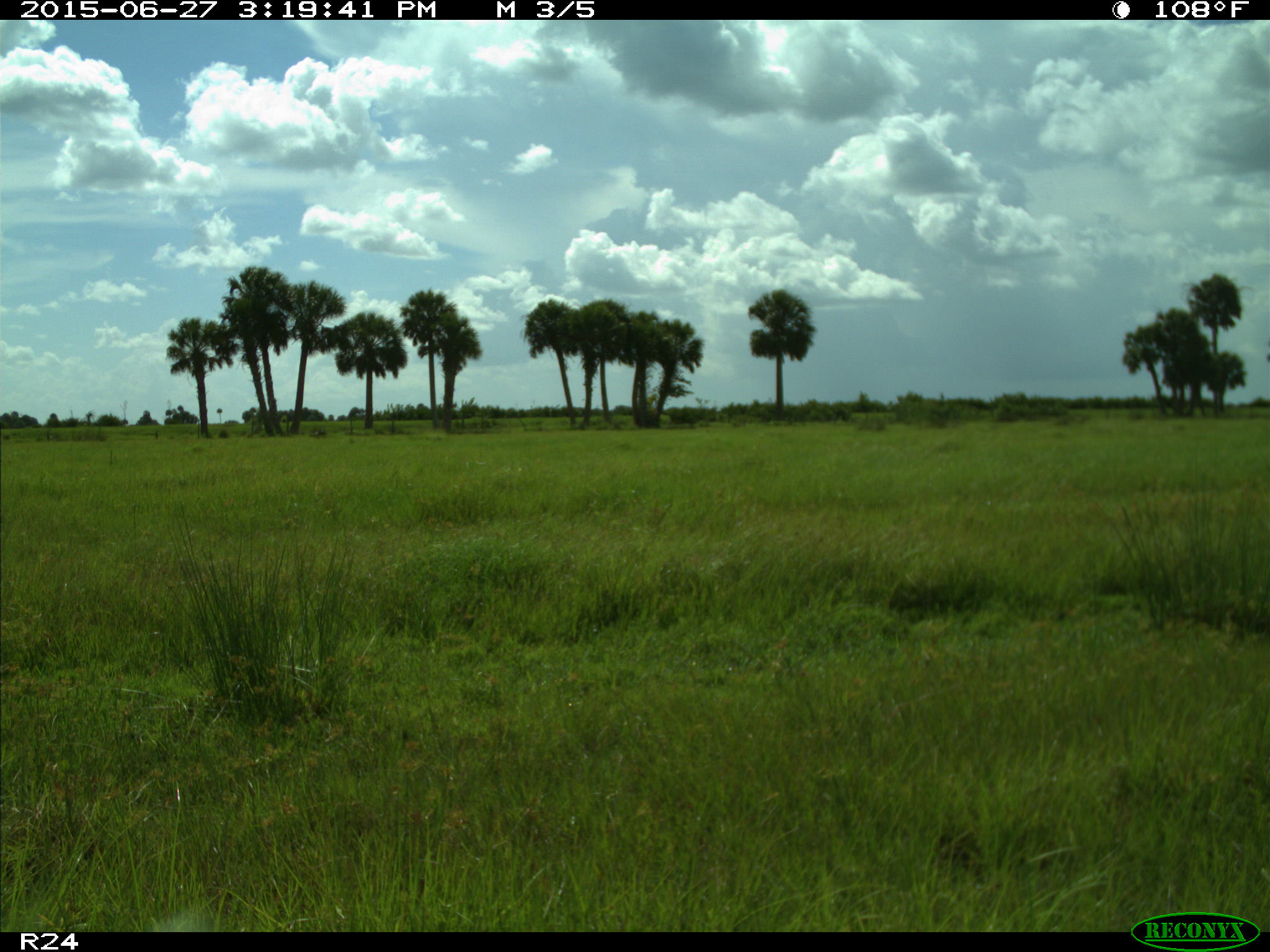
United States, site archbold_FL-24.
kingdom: Animalia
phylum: Chordata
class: Mammalia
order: Artiodactyla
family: Bovidae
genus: Bos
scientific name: Bos taurus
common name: domestic cow